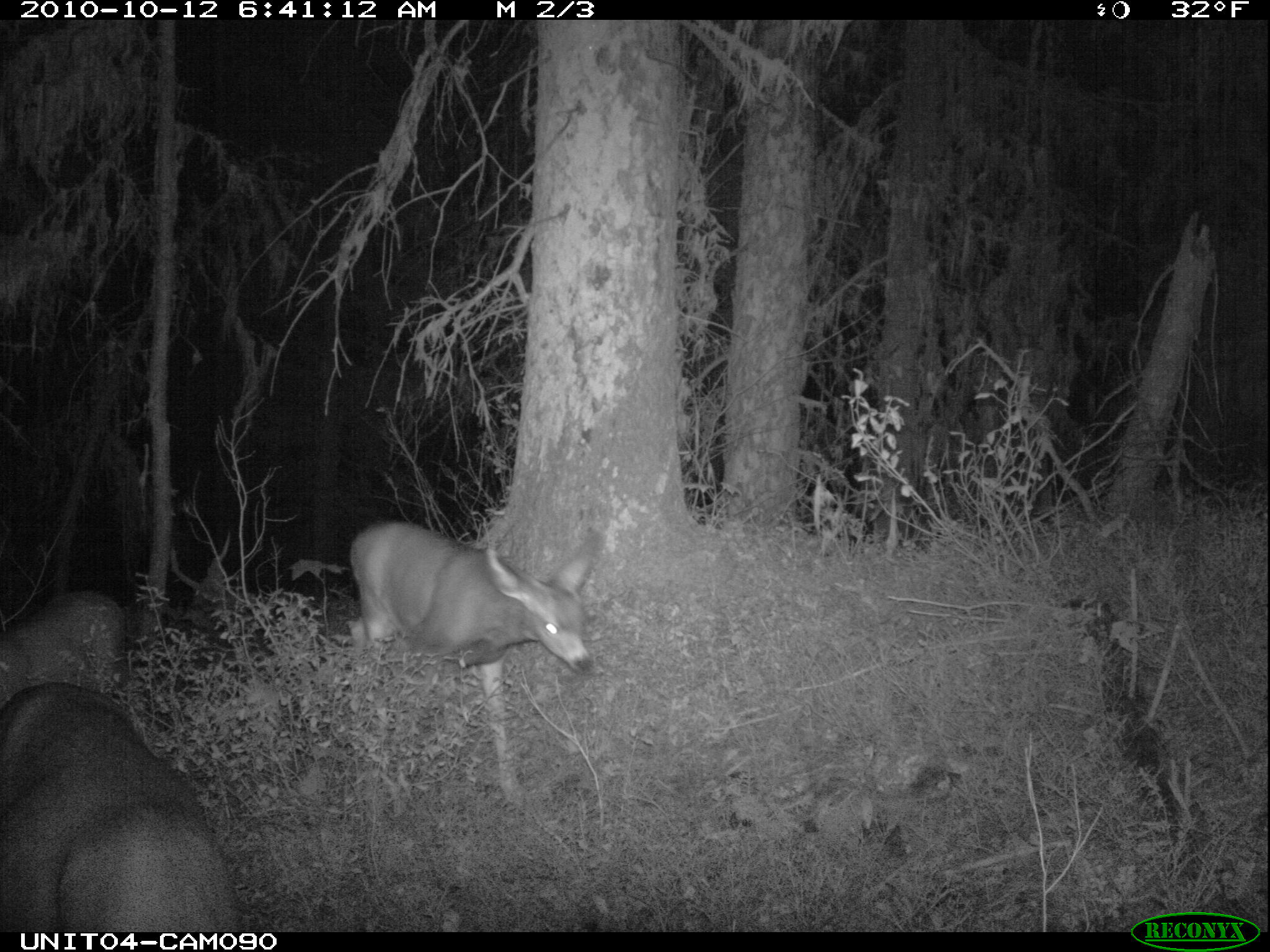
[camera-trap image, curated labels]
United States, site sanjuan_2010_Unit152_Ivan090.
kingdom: Animalia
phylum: Chordata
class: Mammalia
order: Artiodactyla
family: Cervidae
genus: Odocoileus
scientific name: Odocoileus hemionus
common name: mule deer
Odocoileus hemionus (mule deer).